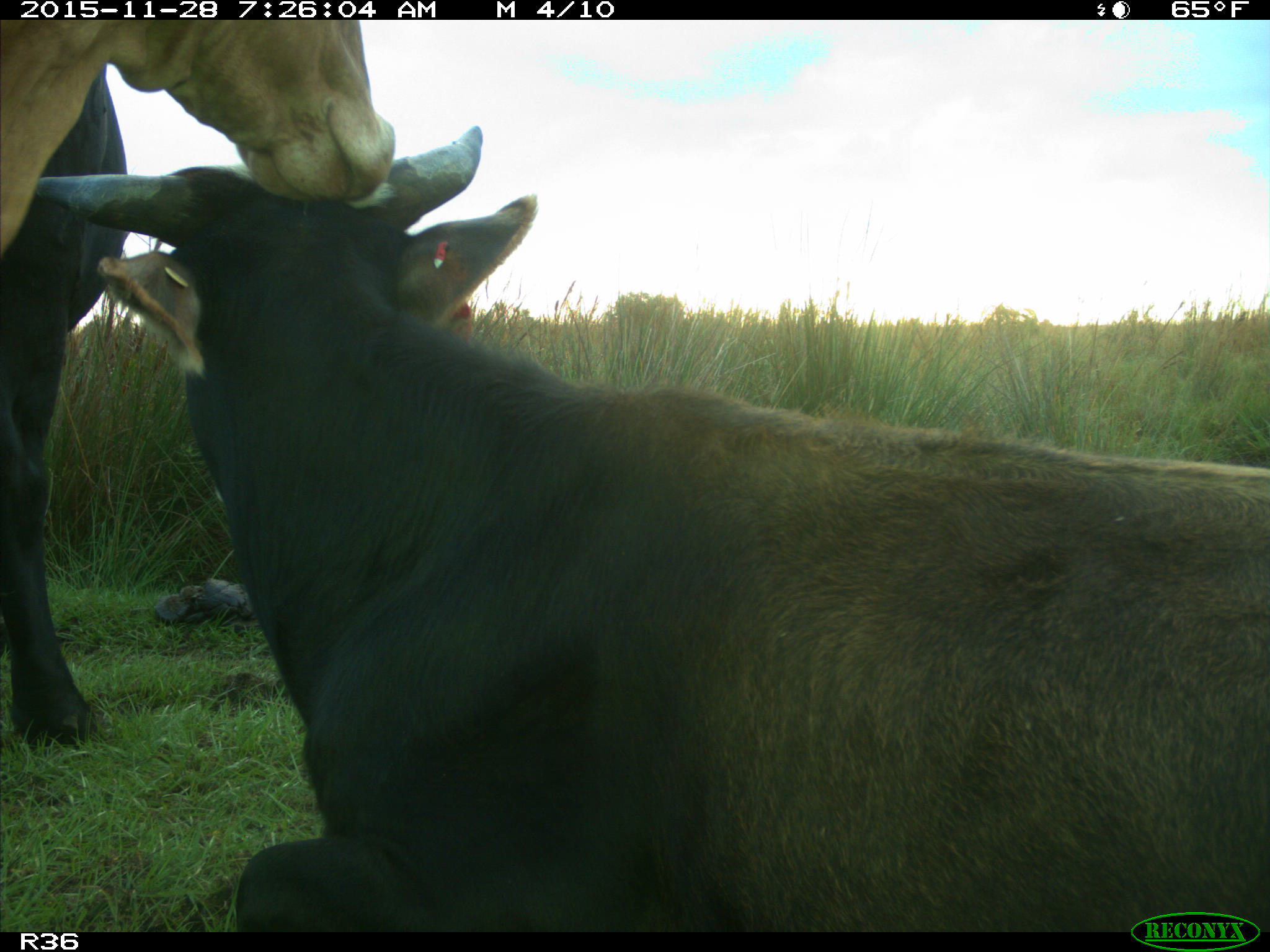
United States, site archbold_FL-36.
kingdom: Animalia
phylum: Chordata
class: Mammalia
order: Artiodactyla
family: Bovidae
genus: Bos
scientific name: Bos taurus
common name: domestic cow